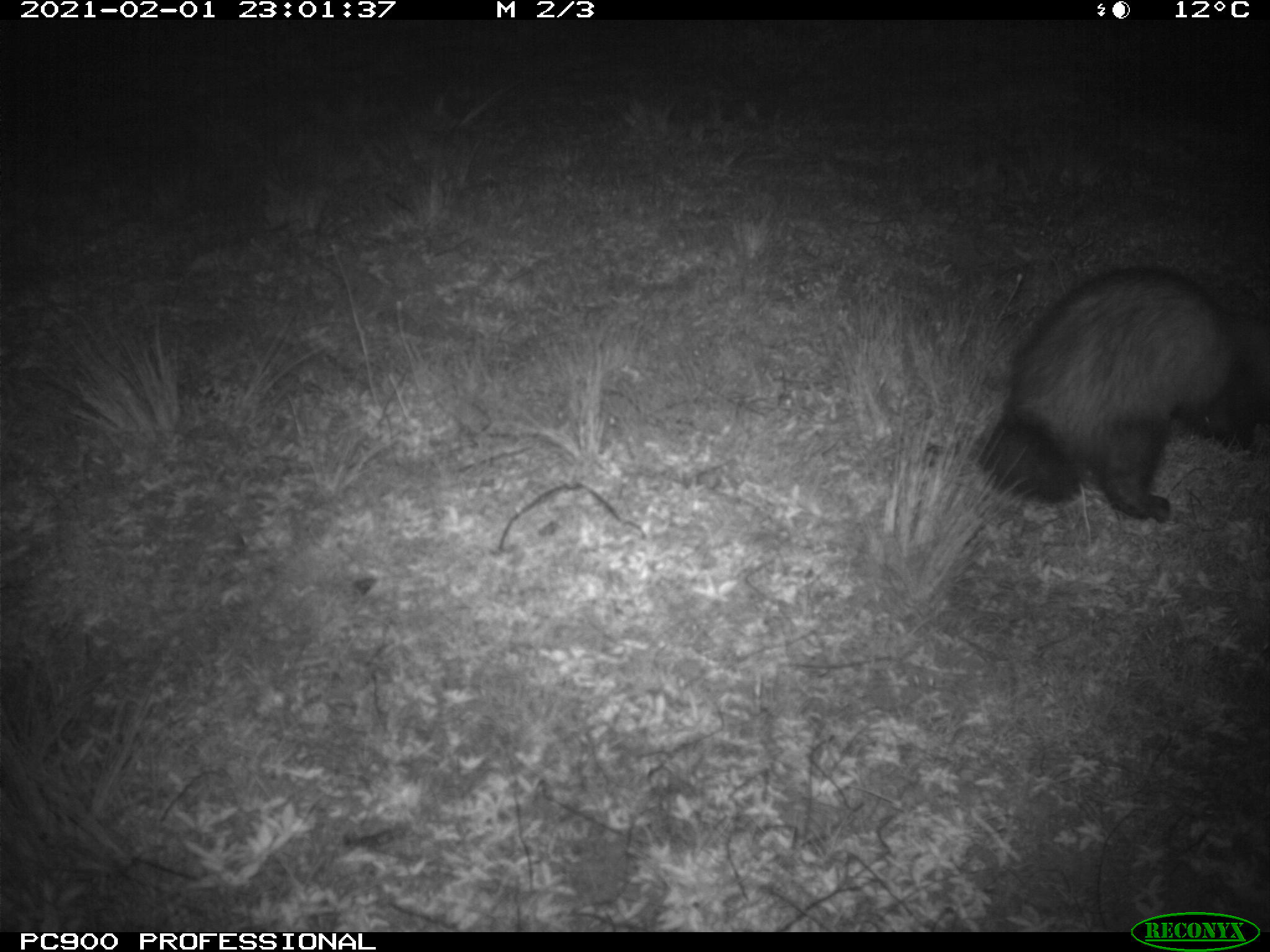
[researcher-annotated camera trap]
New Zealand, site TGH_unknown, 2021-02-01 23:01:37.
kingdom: Animalia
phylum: Chordata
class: Mammalia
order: Carnivora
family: Mustelidae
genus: Mustela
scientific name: Mustela furo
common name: ferret